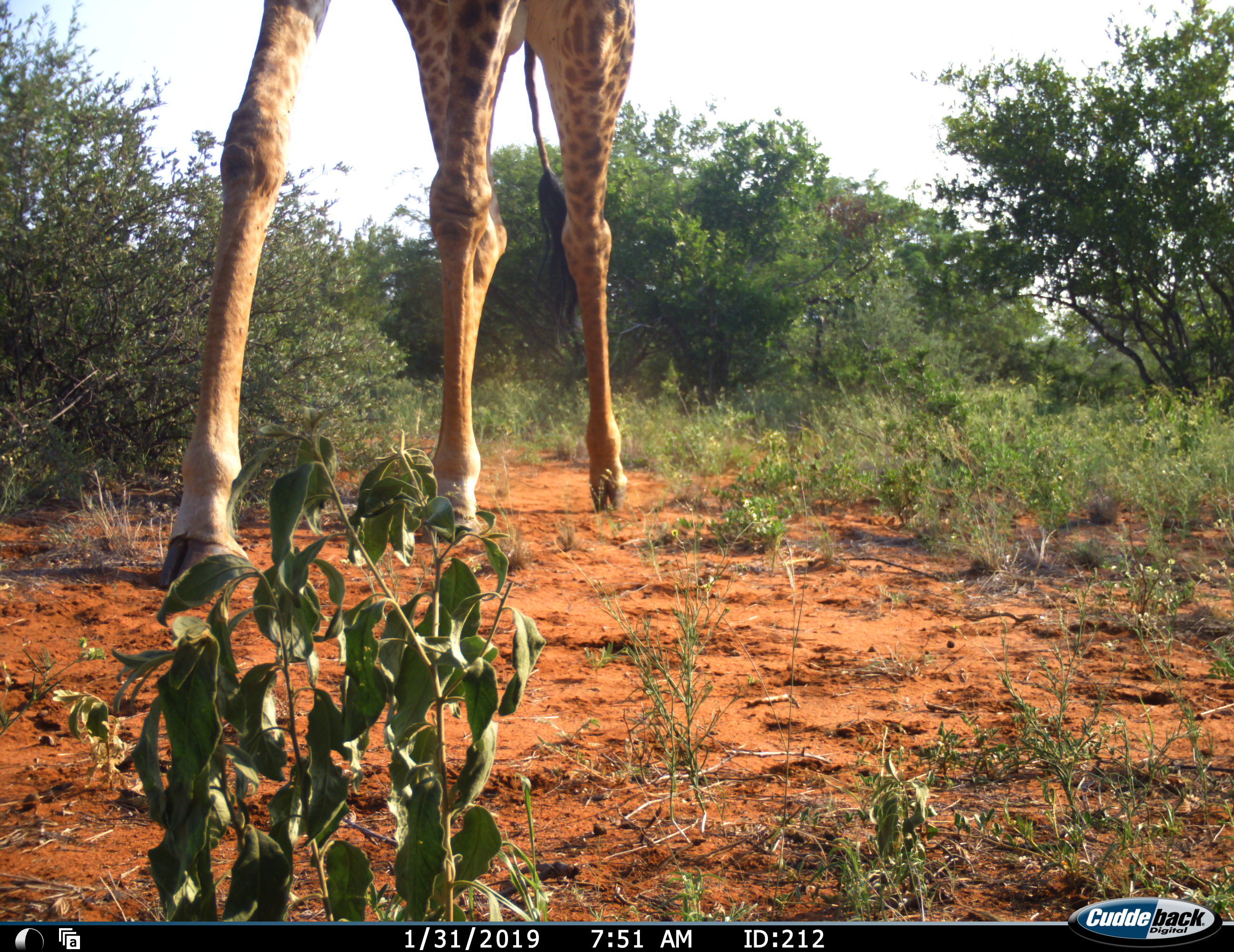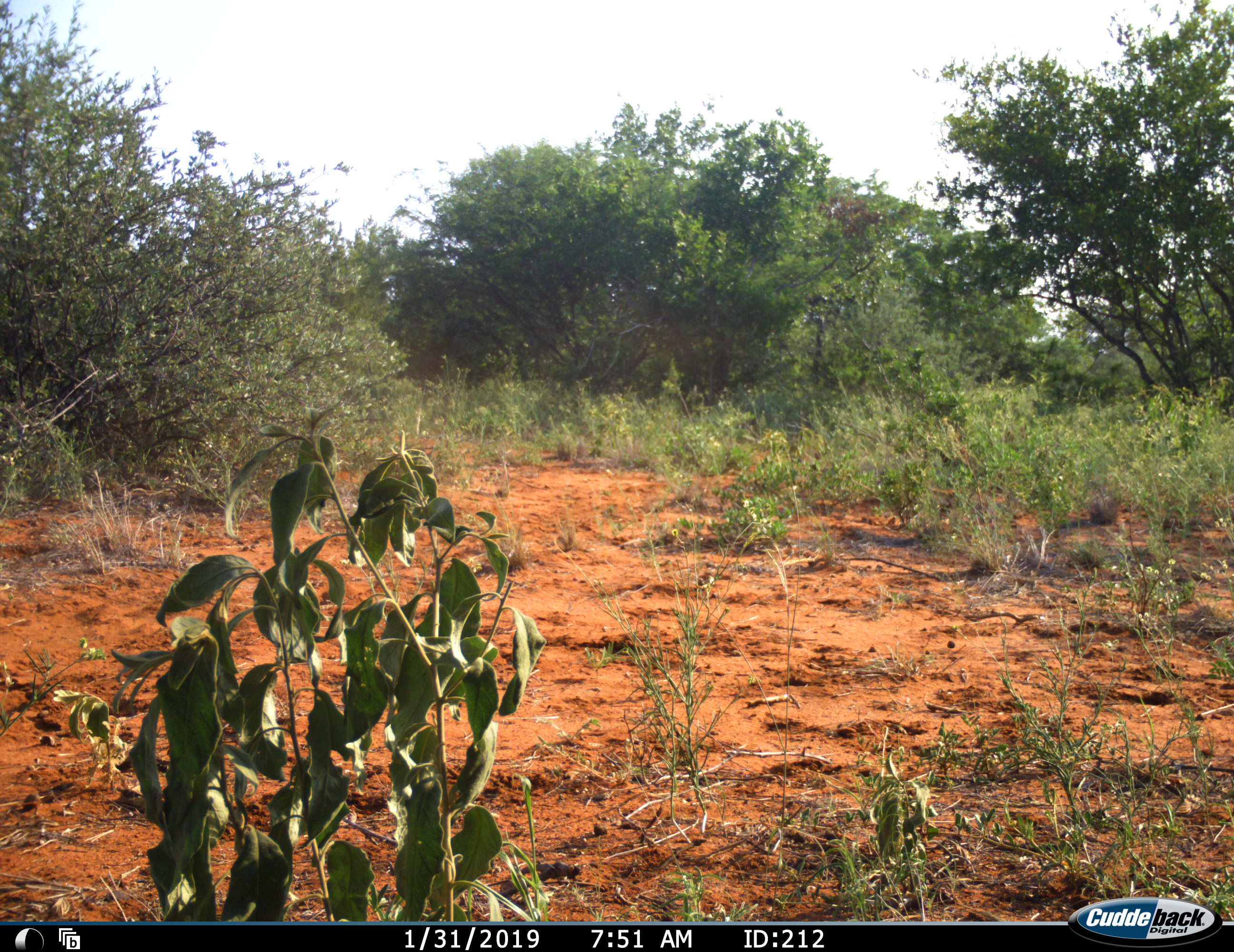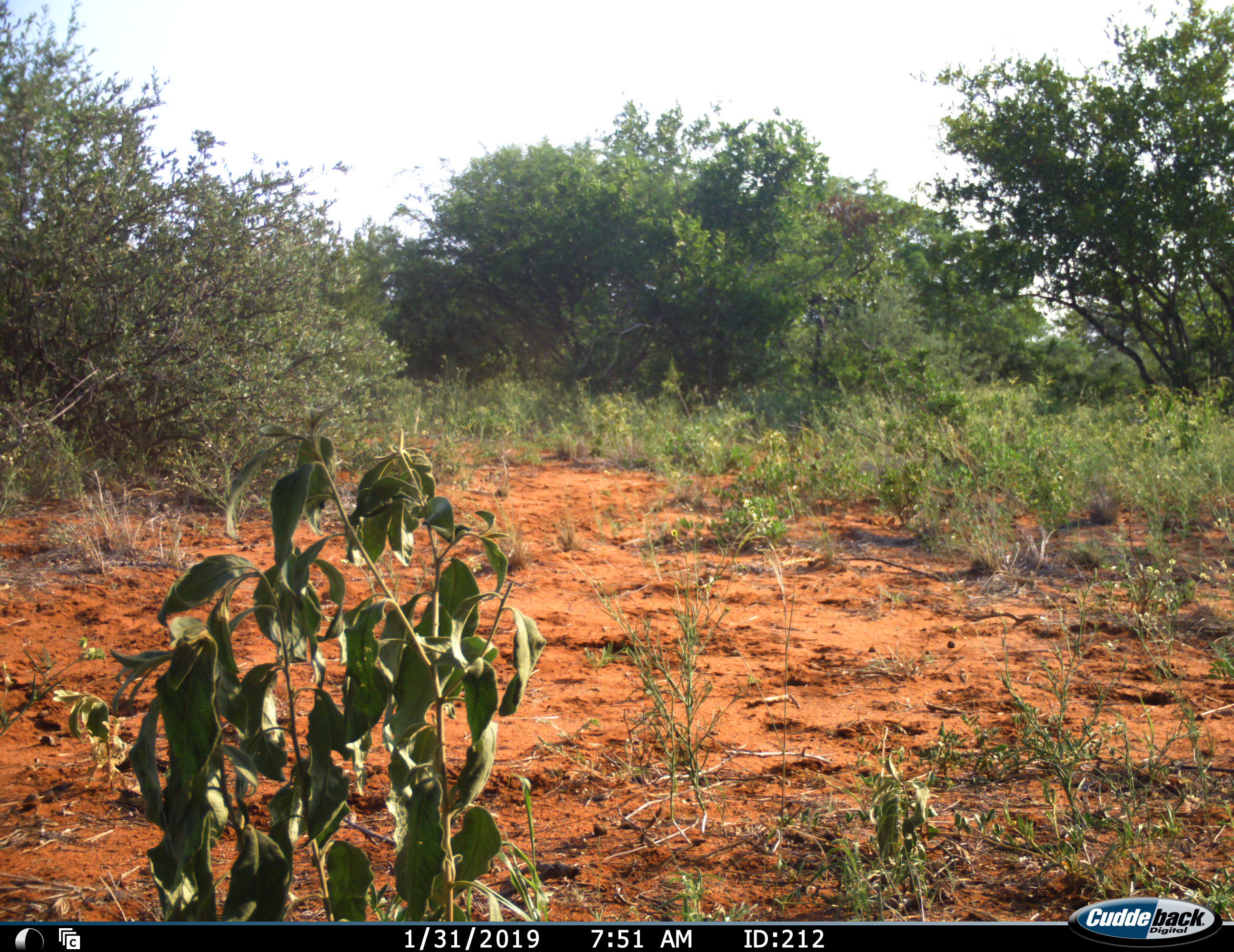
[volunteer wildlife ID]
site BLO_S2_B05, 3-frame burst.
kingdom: Animalia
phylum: Chordata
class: Mammalia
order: Artiodactyla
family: Giraffidae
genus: Giraffa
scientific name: Giraffa camelopardalis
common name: giraffe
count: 1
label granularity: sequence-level